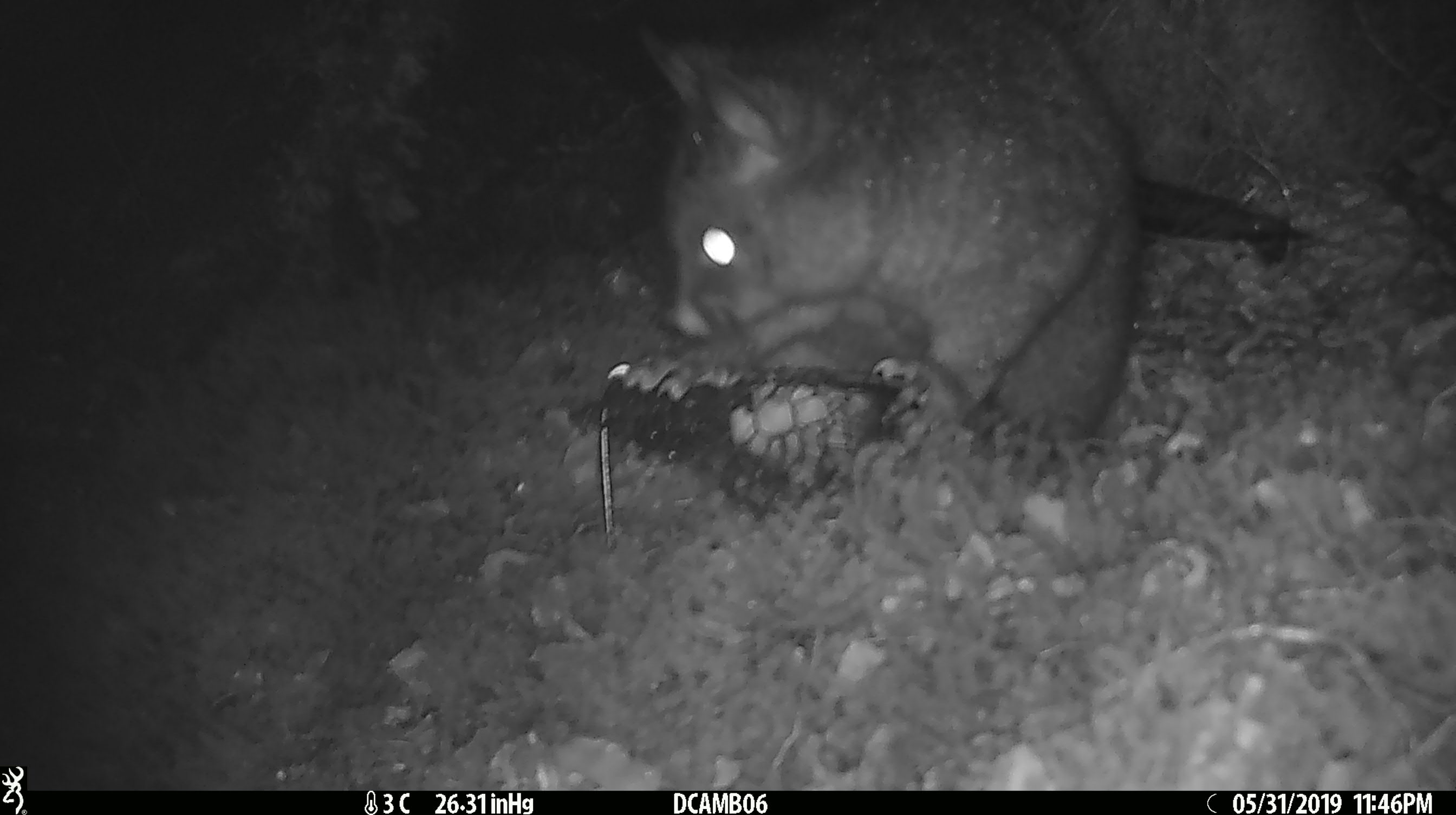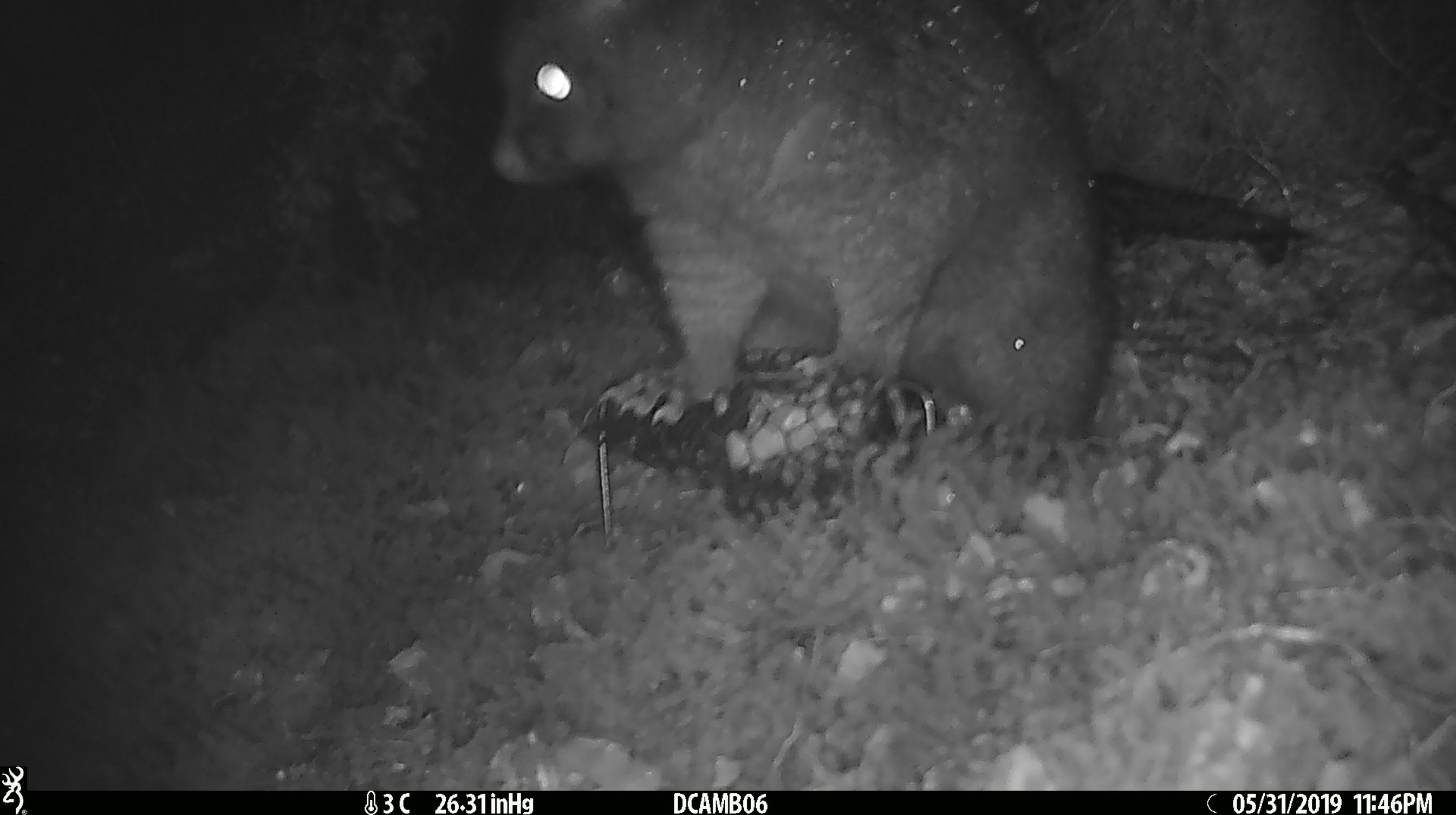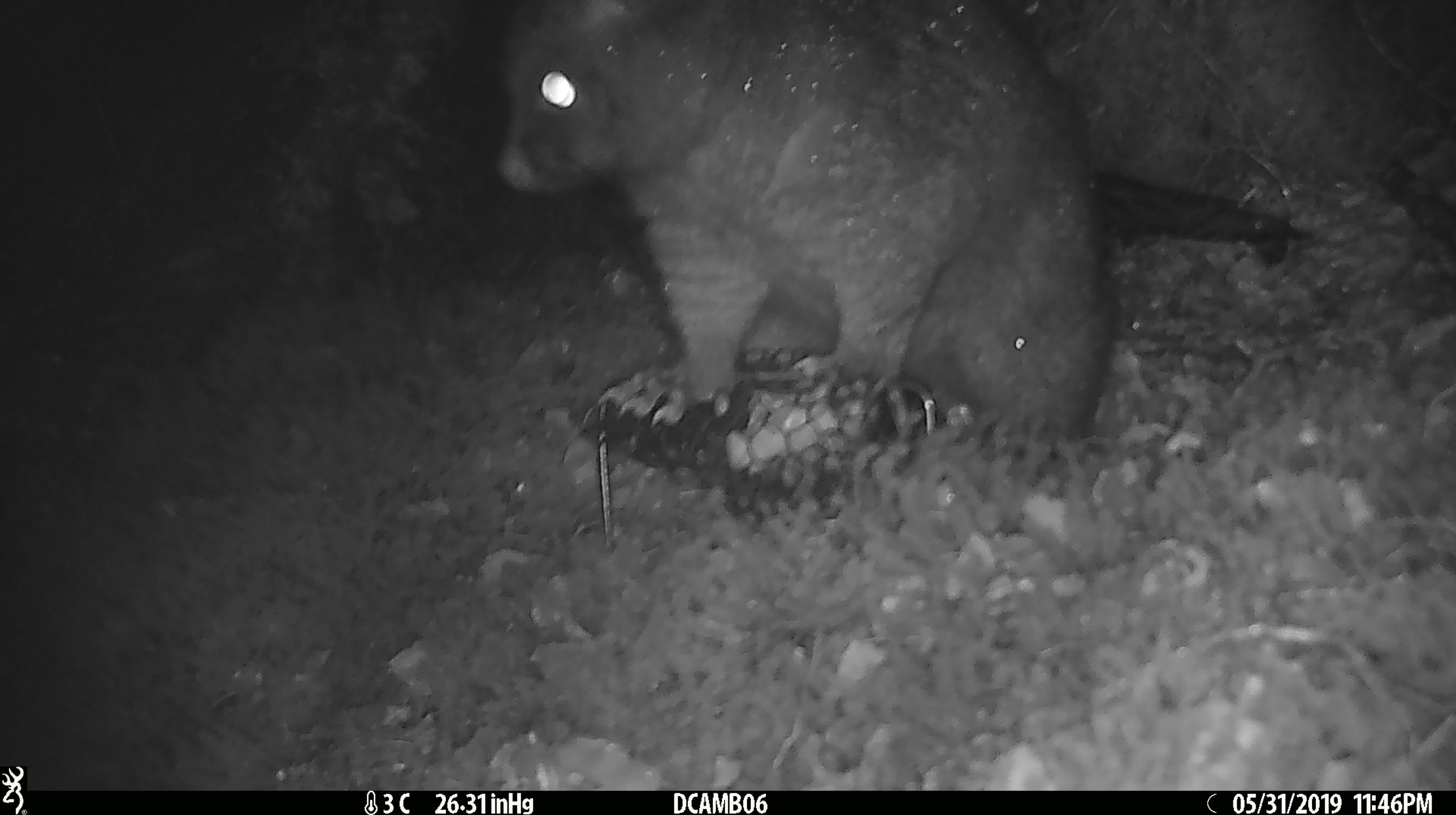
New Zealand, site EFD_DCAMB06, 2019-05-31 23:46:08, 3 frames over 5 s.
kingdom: Animalia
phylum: Chordata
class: Mammalia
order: Diprotodontia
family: Phalangeridae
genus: Trichosurus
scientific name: Trichosurus vulpecula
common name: common brushtail possum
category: possum